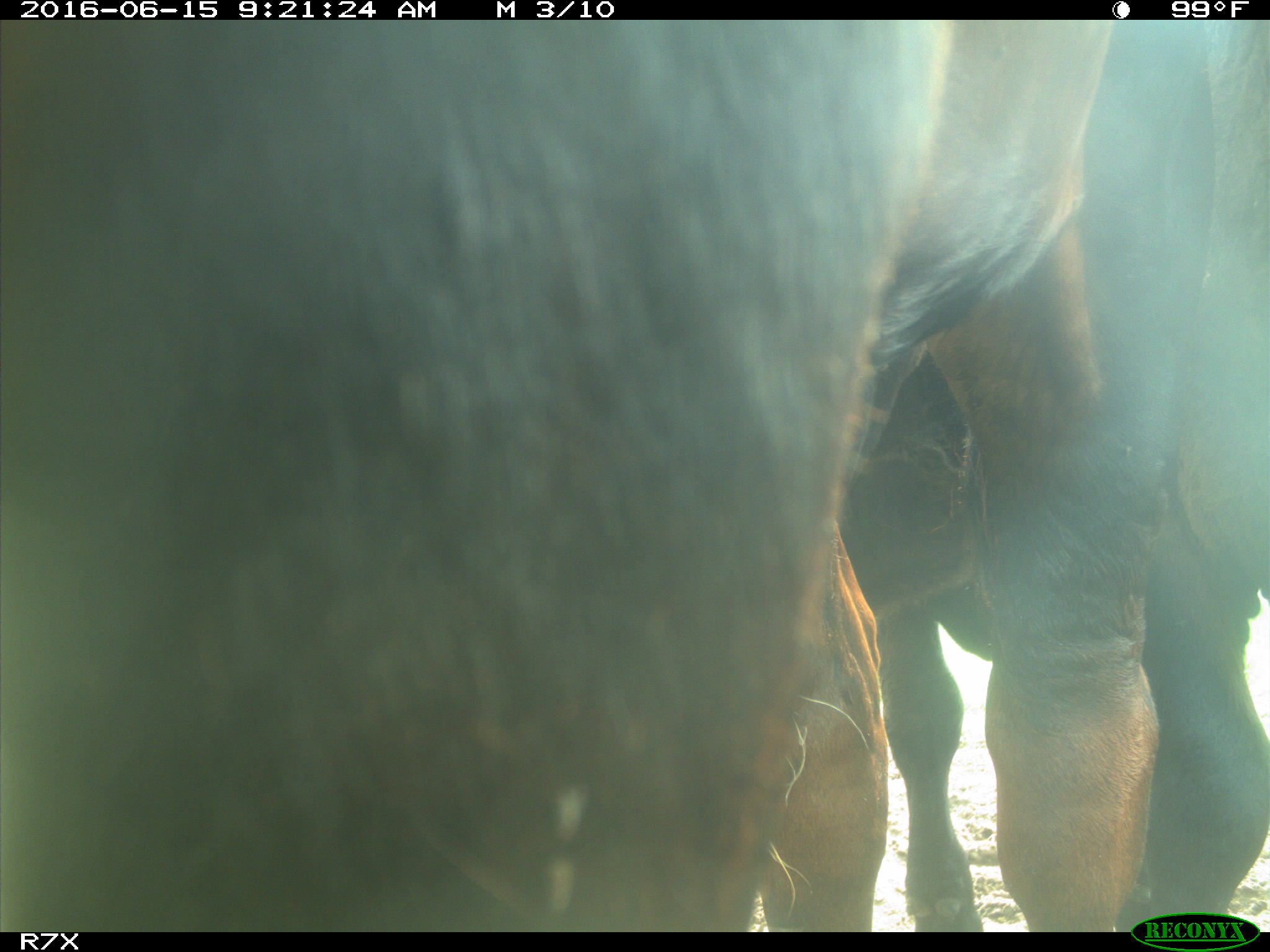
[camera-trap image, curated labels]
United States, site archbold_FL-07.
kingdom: Animalia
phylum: Chordata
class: Mammalia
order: Artiodactyla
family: Bovidae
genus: Bos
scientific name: Bos taurus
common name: domestic cow